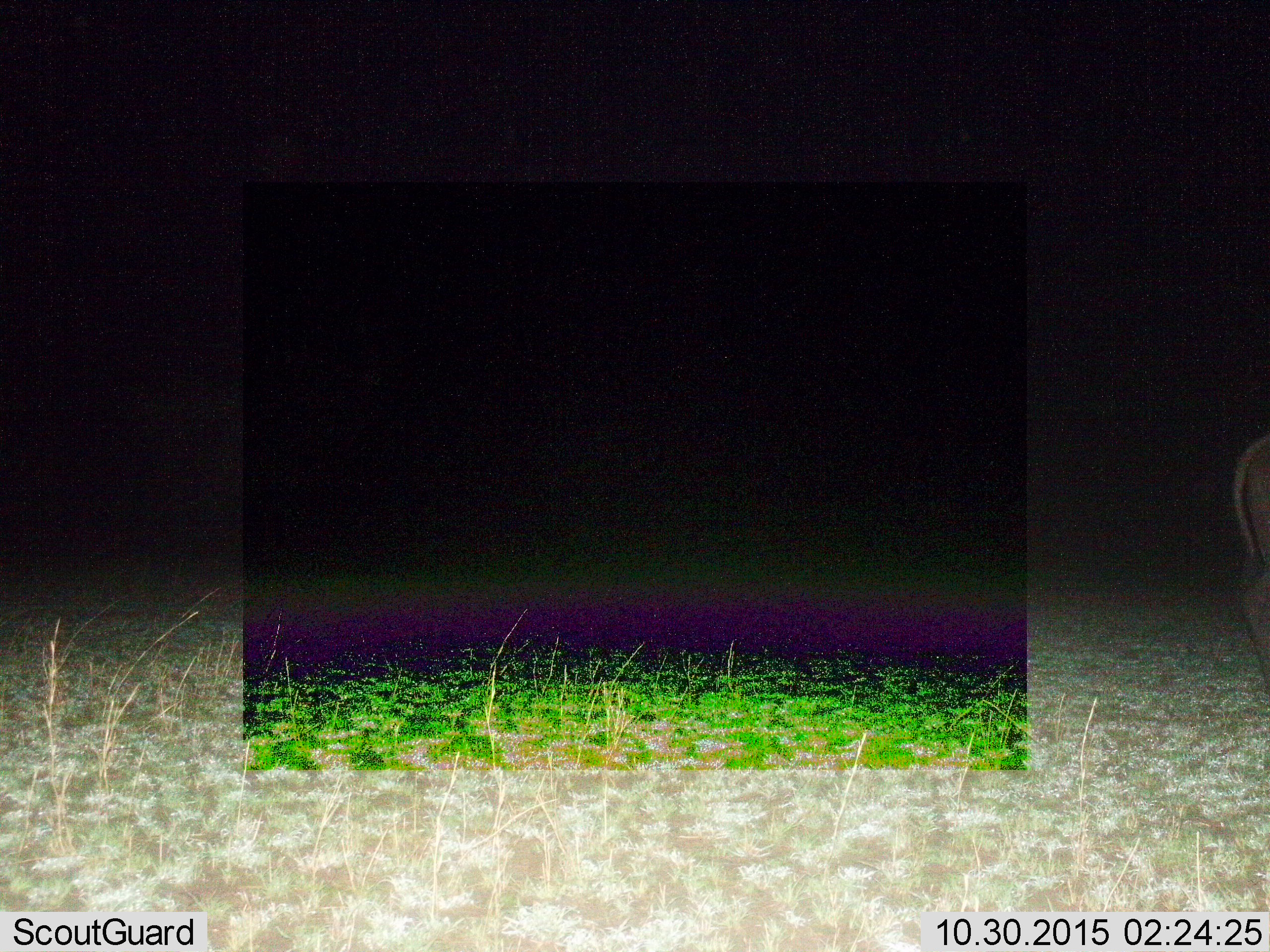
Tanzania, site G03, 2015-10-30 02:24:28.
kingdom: Animalia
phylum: Chordata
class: Mammalia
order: Artiodactyla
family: Bovidae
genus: Connochaetes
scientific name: Connochaetes taurinus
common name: blue wildebeest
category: wildebeest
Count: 1.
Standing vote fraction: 50%.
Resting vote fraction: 0%.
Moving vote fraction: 50%.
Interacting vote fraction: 0%.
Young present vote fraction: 0%.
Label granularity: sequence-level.